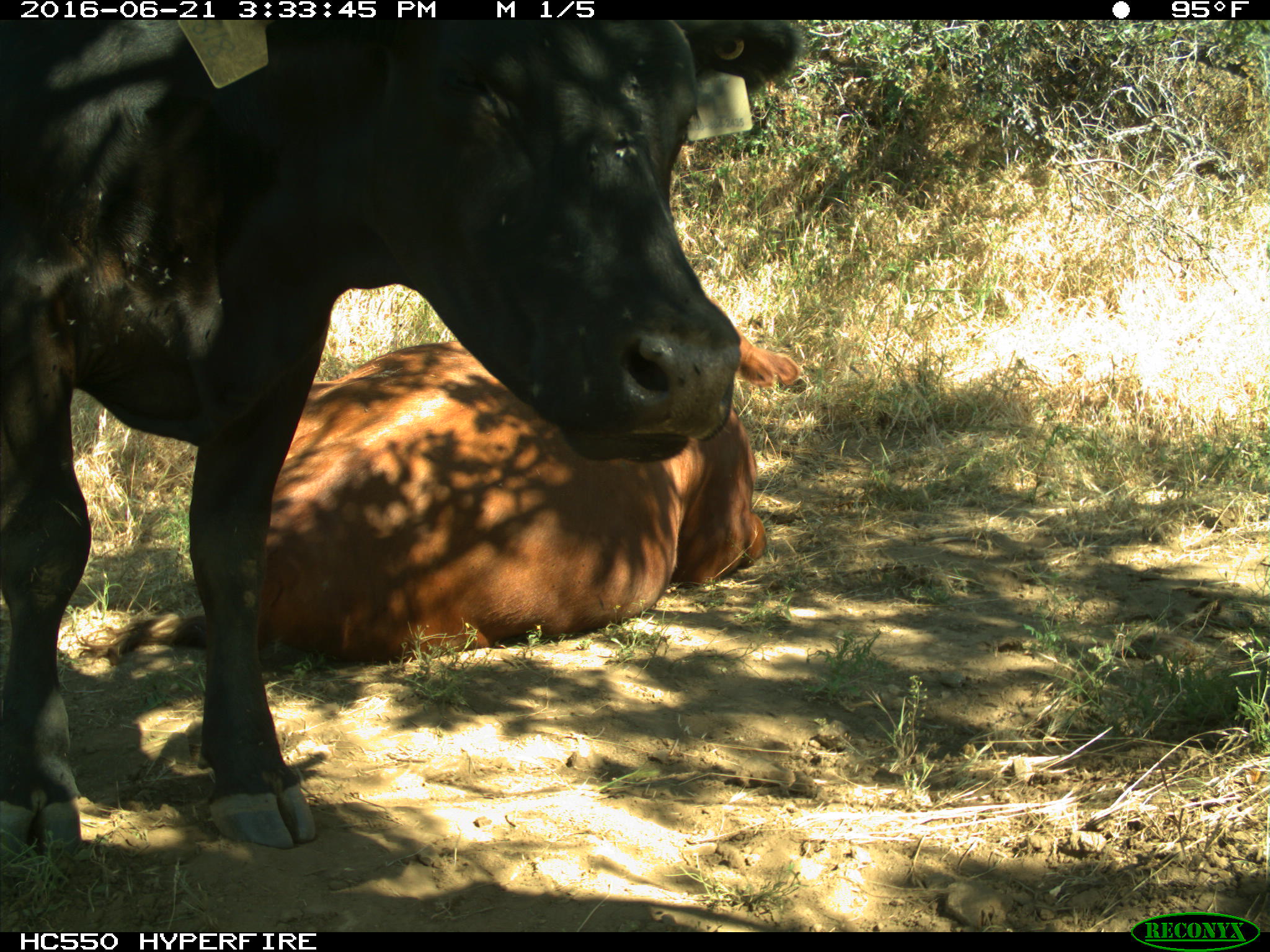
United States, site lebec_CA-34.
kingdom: Animalia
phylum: Chordata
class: Mammalia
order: Artiodactyla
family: Bovidae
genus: Bos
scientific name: Bos taurus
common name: domestic cow